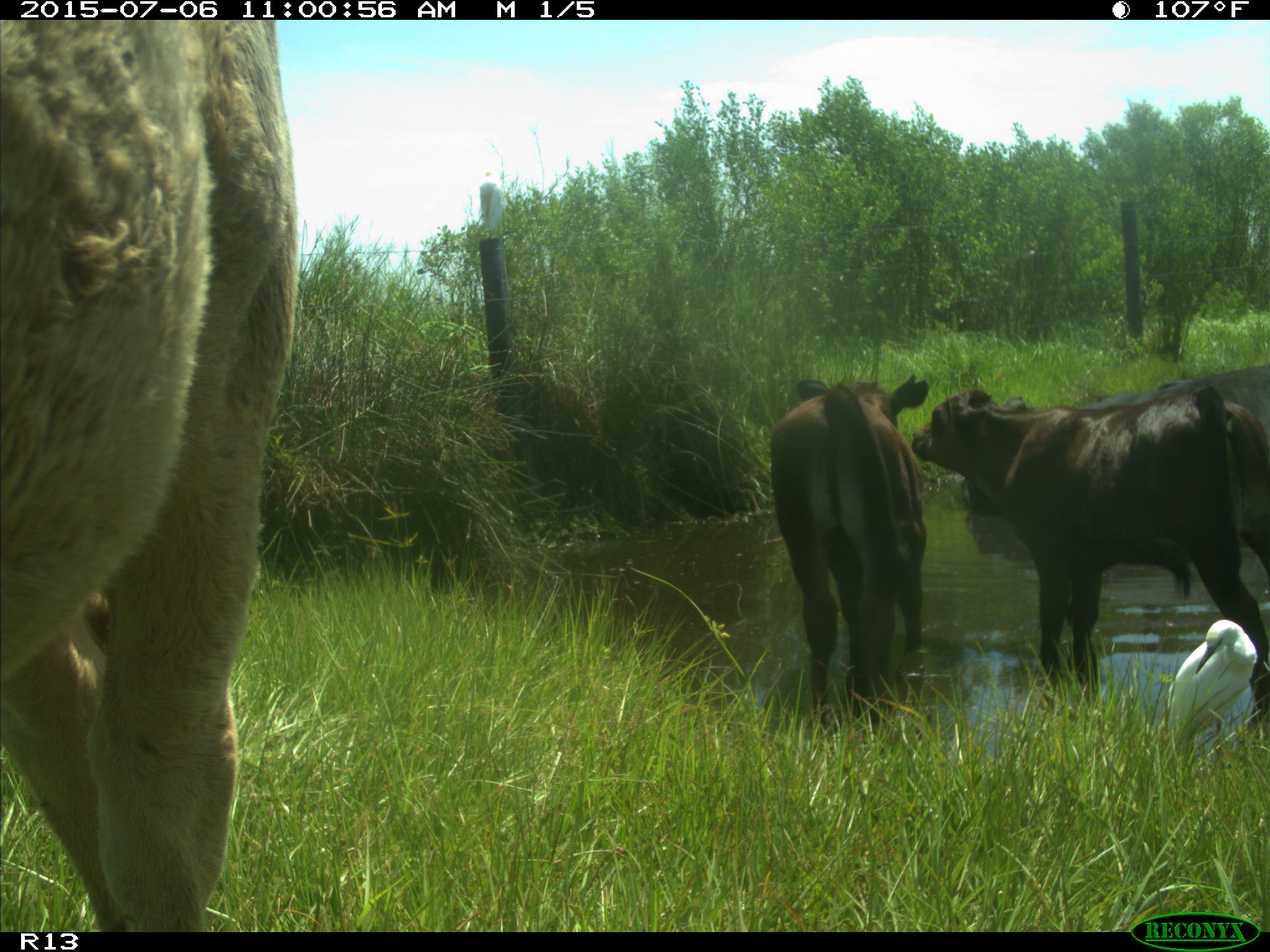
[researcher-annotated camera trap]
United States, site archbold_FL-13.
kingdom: Animalia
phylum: Chordata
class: Mammalia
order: Artiodactyla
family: Bovidae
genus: Bos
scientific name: Bos taurus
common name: domestic cow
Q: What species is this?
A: Bos taurus (domestic cow).